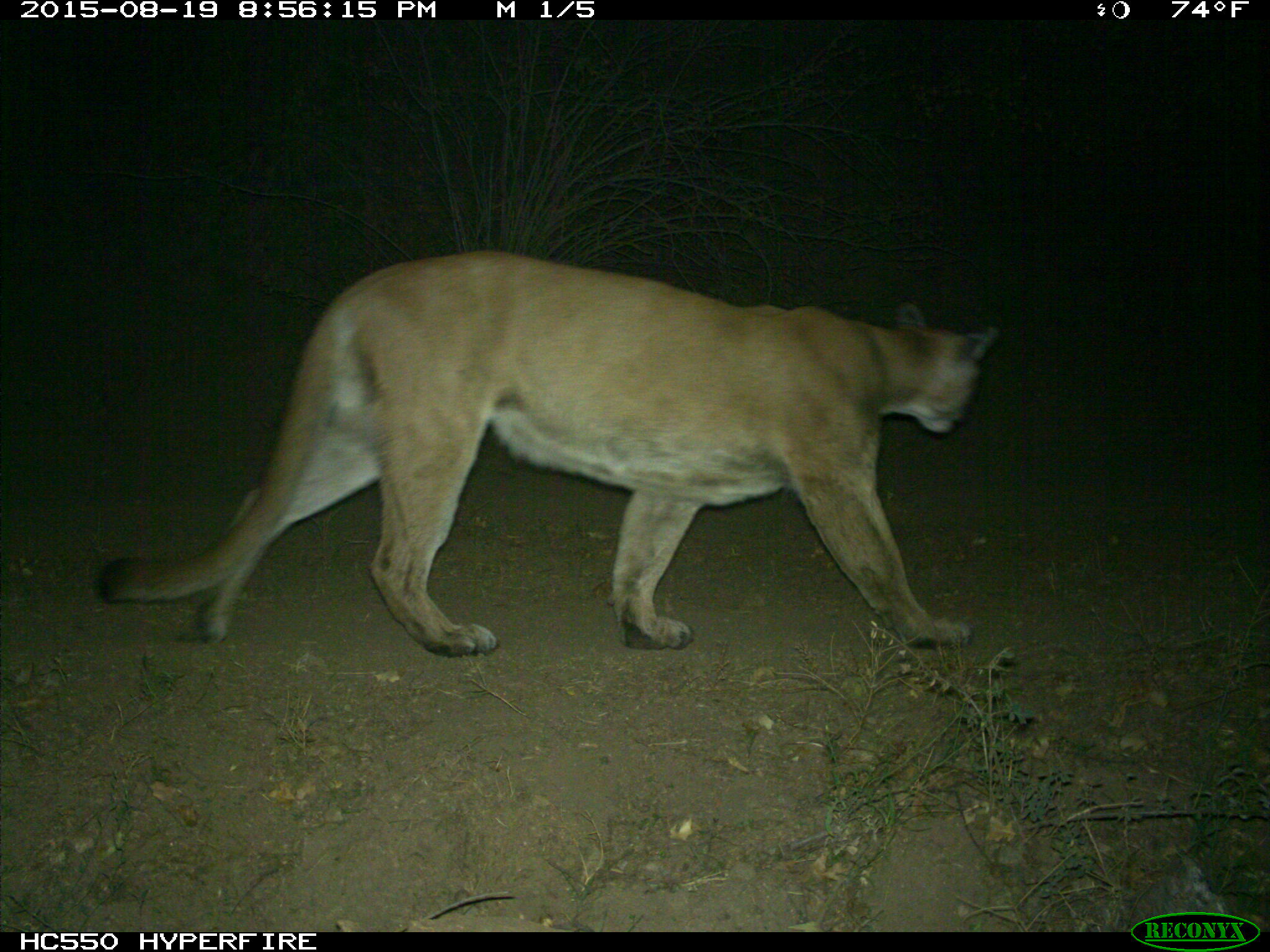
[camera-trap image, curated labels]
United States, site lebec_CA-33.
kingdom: Animalia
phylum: Chordata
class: Mammalia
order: Carnivora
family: Felidae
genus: Puma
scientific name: Puma concolor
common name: mountain lion